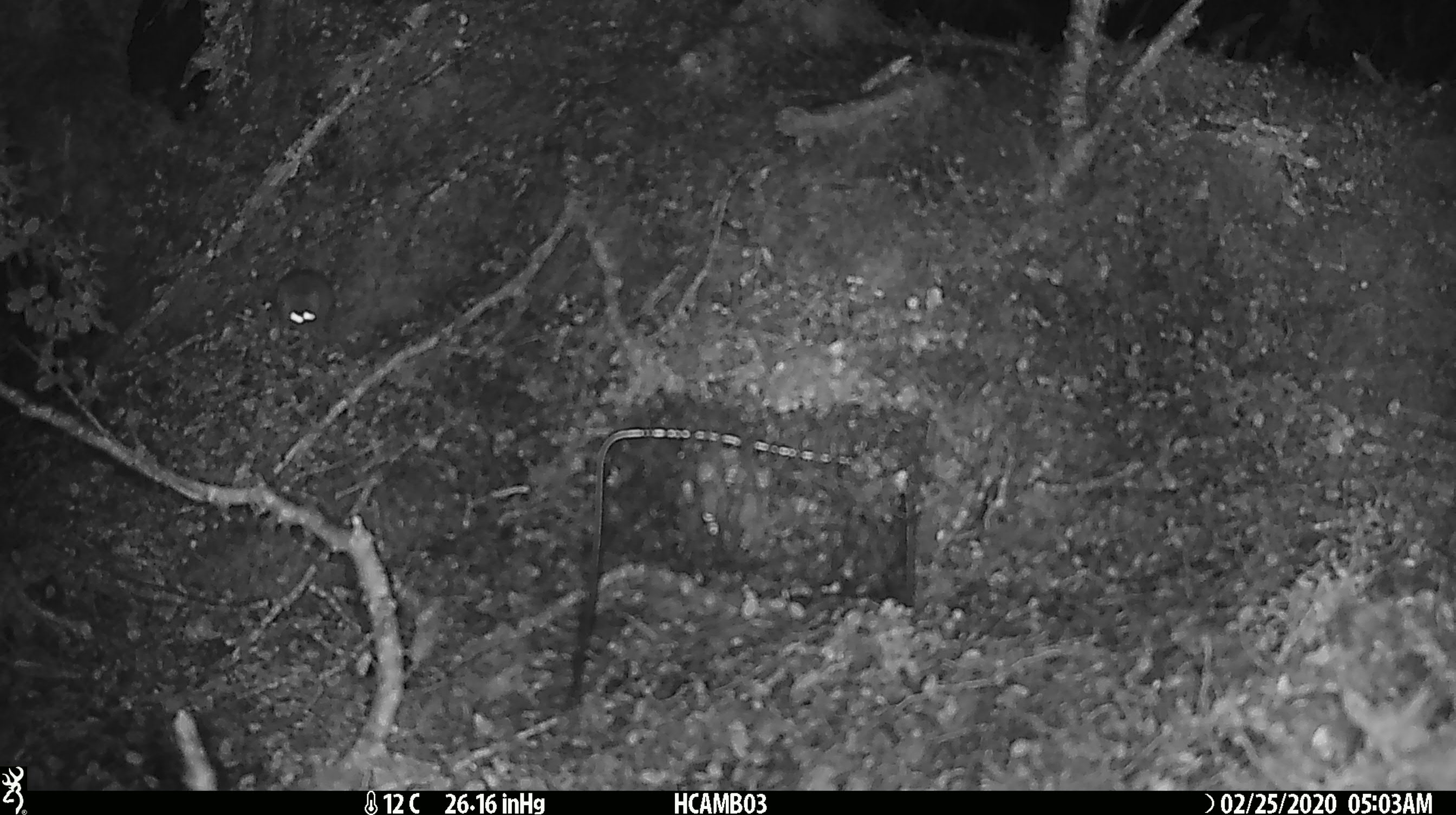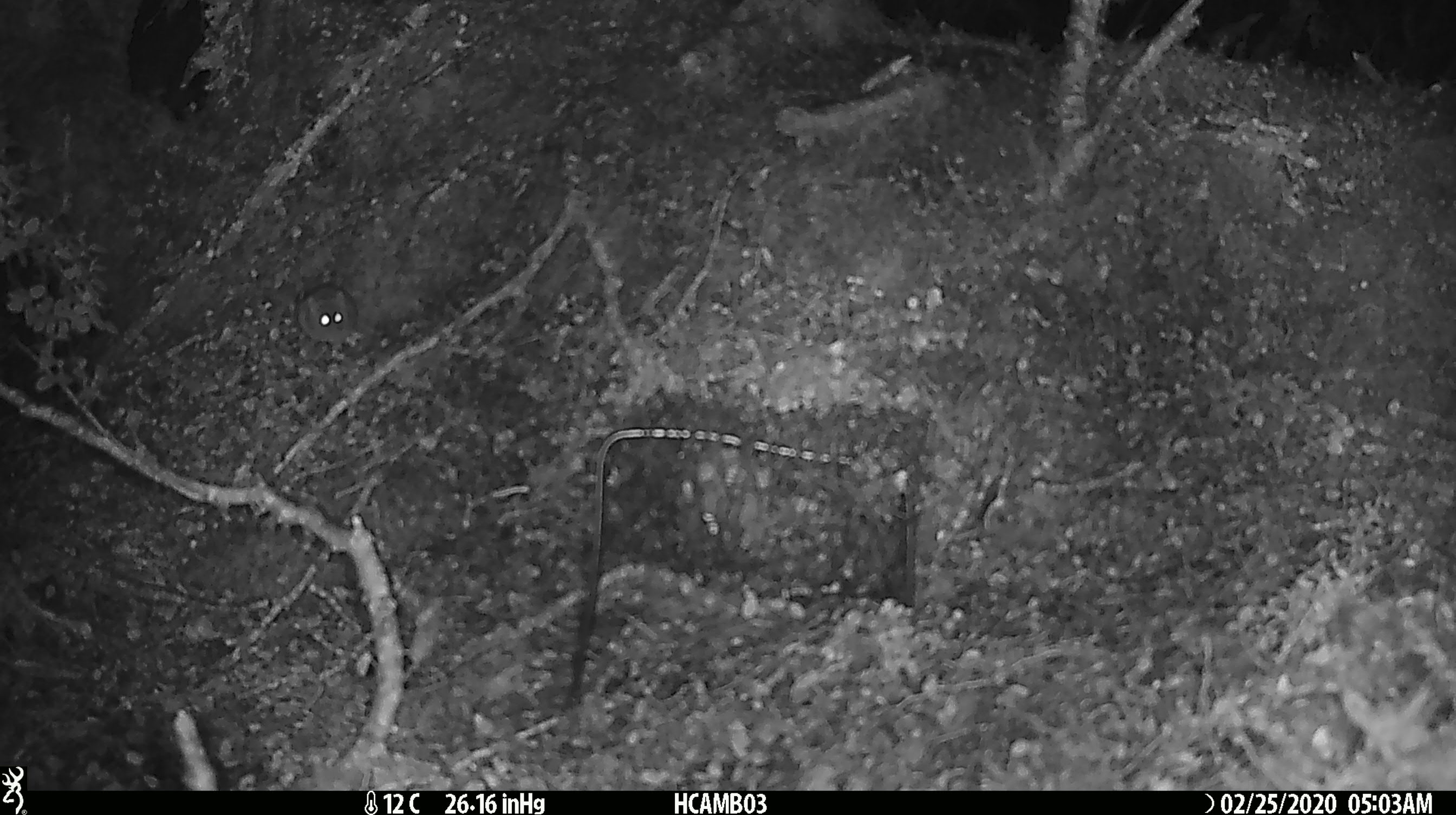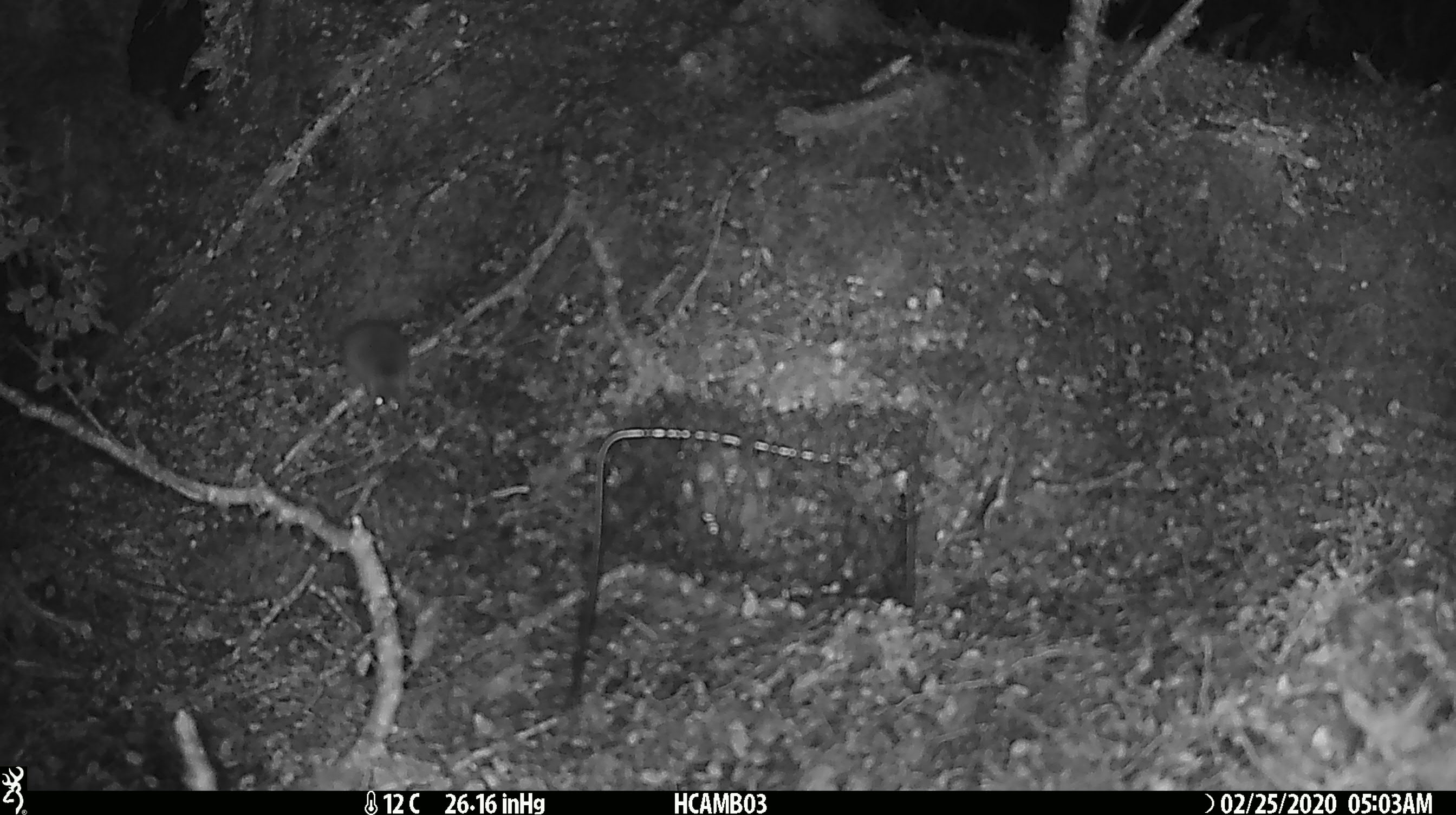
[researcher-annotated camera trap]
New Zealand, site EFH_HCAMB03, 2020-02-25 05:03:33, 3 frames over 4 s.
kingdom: Animalia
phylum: Chordata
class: Mammalia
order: Rodentia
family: Muridae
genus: Mus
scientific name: Mus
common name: mouse